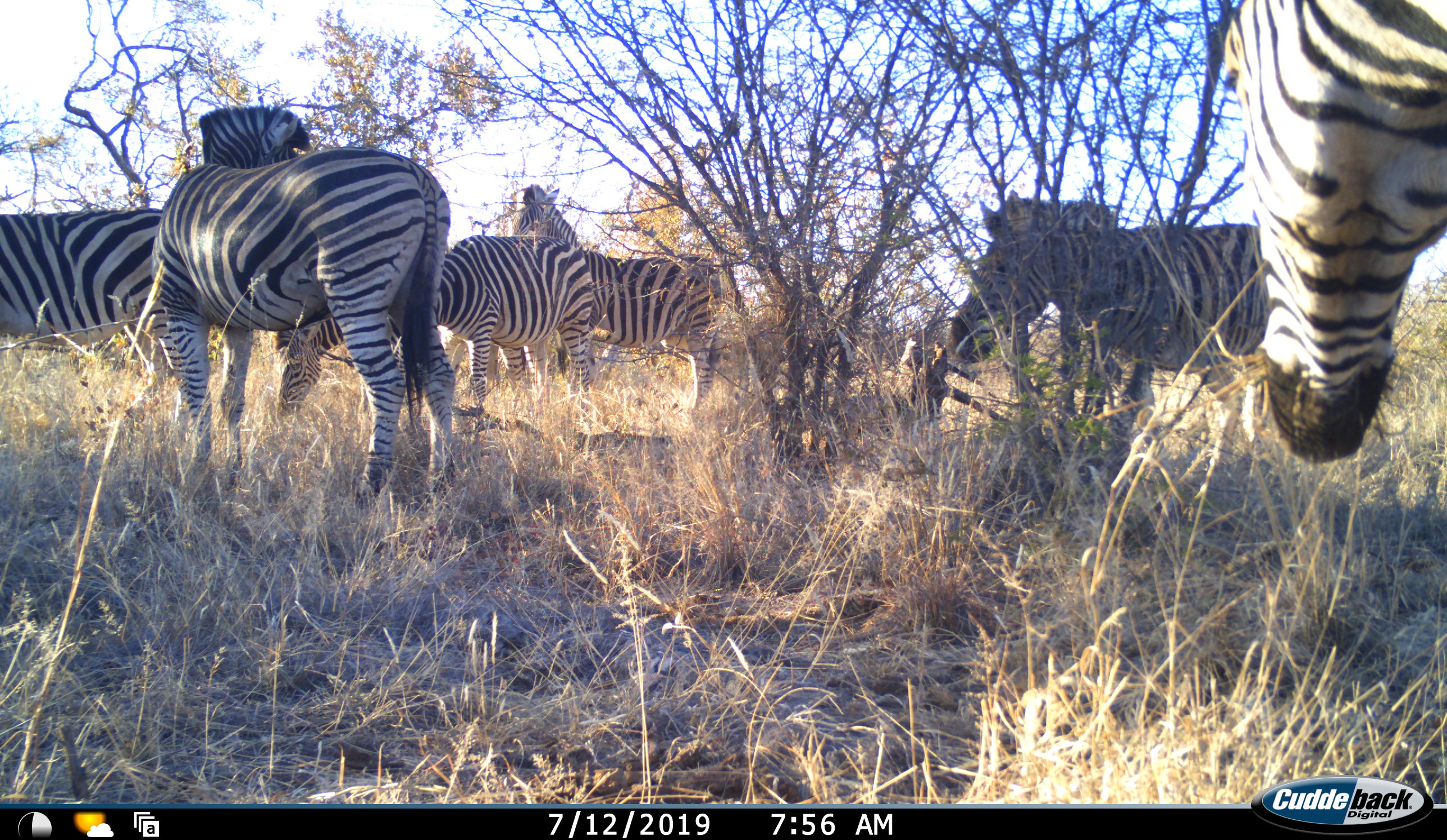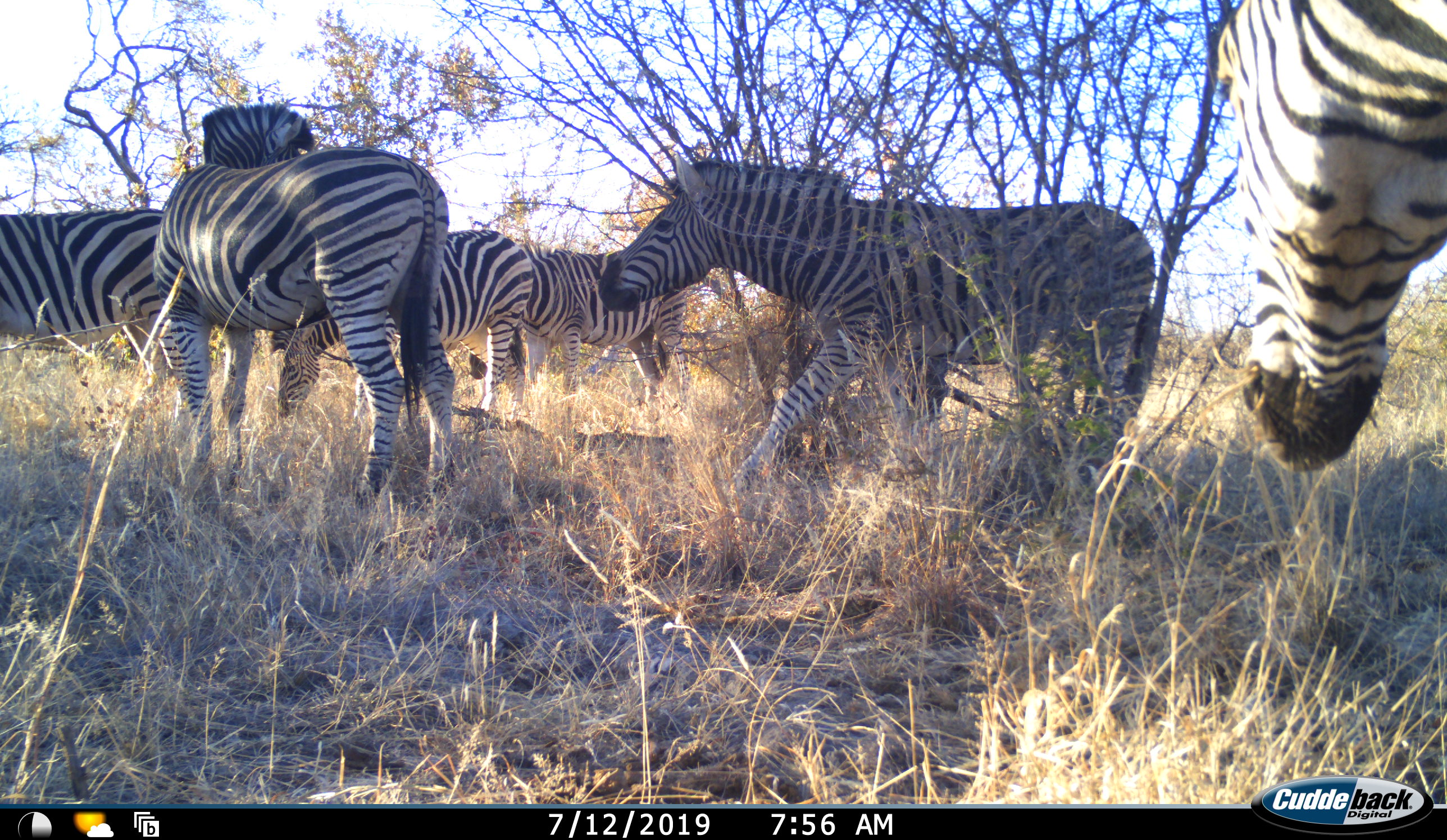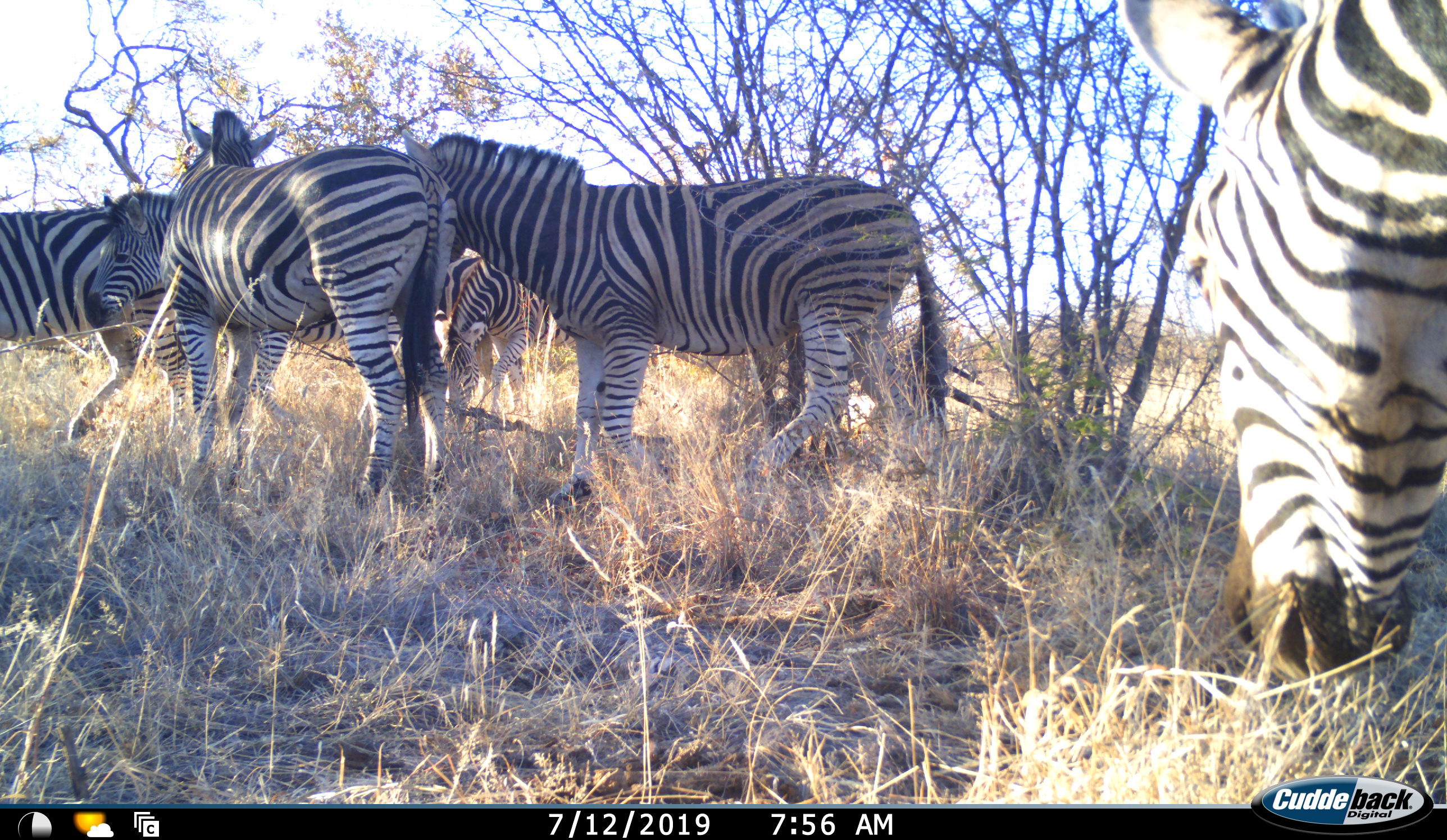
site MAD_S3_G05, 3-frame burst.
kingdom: Animalia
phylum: Chordata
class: Mammalia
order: Perissodactyla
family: Equidae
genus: Equus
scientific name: Equus quagga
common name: plains zebra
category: zebraplains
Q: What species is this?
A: Zebraplains (plains zebra) (Equus quagga).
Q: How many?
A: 6.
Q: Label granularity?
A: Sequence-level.